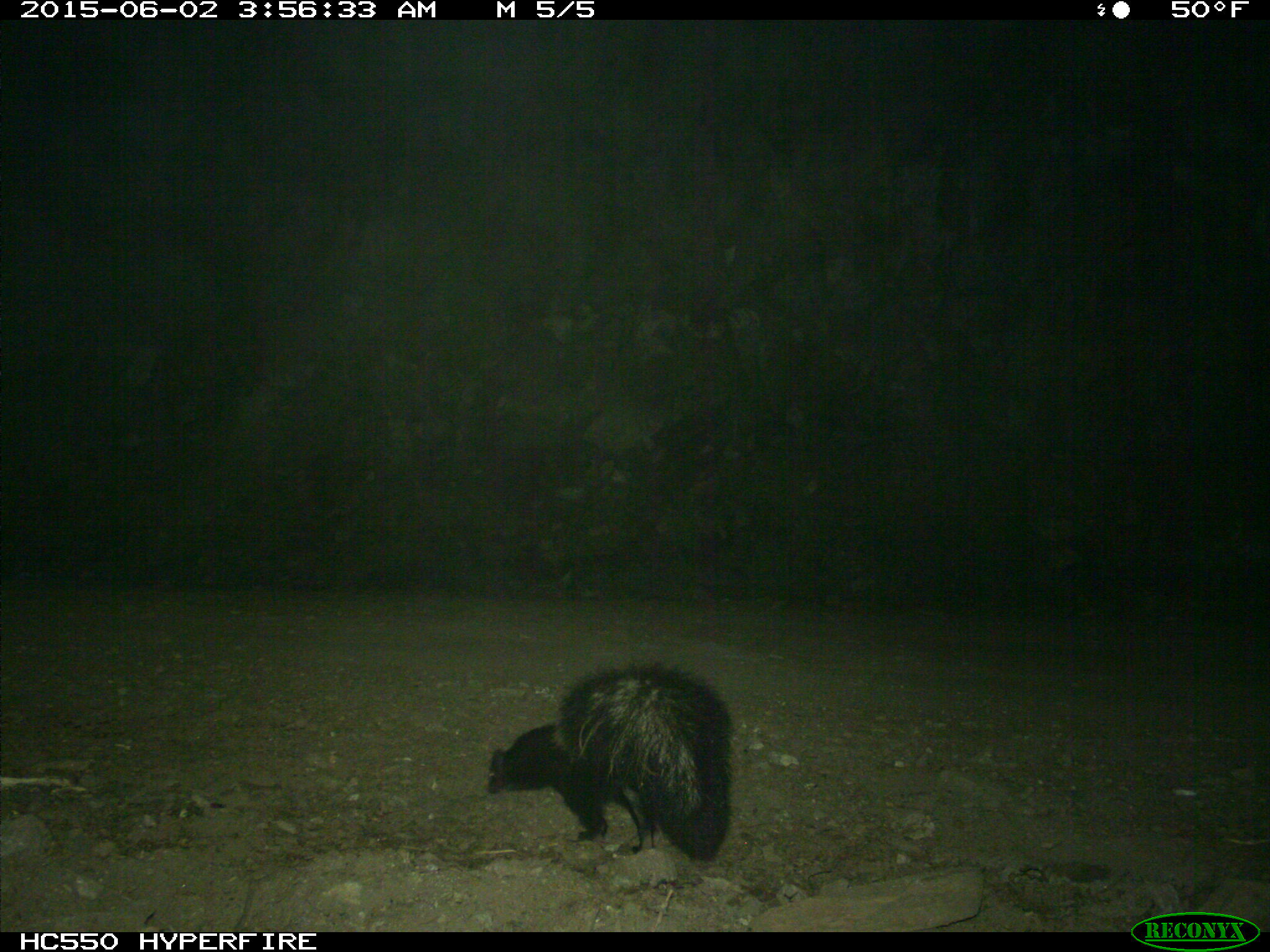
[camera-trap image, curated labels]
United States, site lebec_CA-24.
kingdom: Animalia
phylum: Chordata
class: Mammalia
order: Carnivora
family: Mephitidae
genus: Mephitis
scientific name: Mephitis mephitis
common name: striped skunk